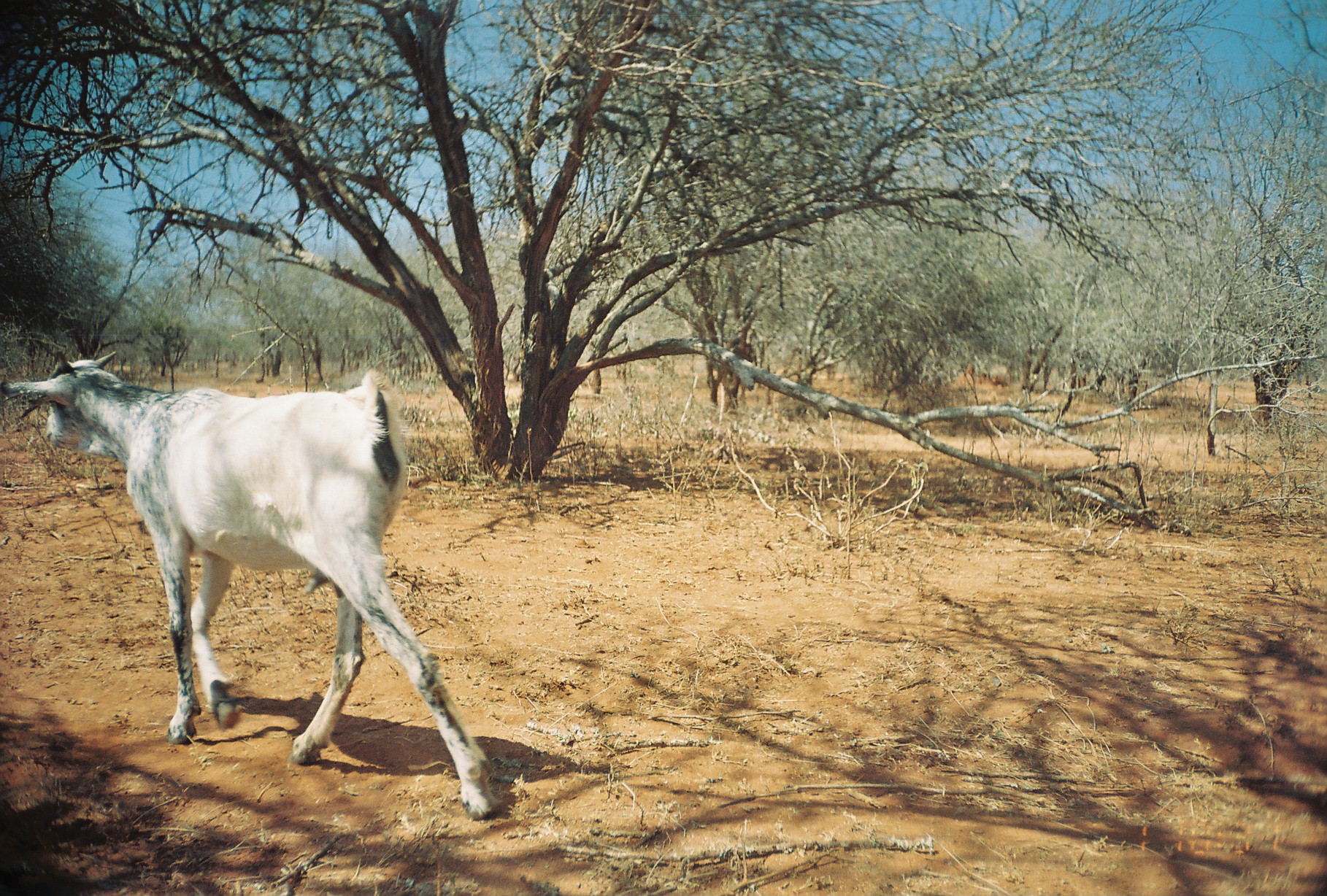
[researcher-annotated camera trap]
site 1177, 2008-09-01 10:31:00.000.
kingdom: Animalia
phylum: Chordata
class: Mammalia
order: Artiodactyla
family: Bovidae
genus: Capra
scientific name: Capra aegagrus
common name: wild goat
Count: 1.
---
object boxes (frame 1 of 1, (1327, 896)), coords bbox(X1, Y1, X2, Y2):
capra aegagrus: bbox(0, 348, 504, 821)